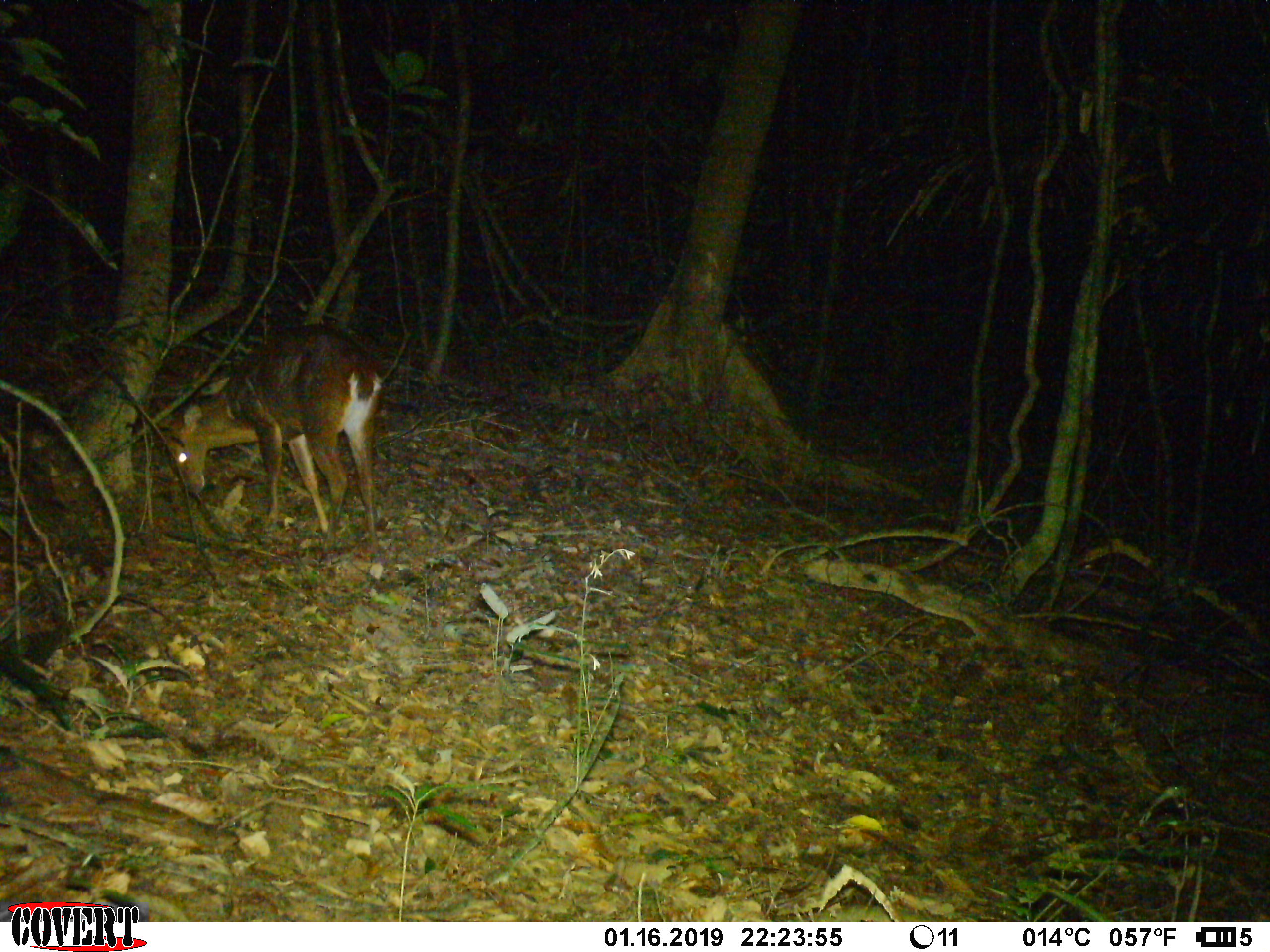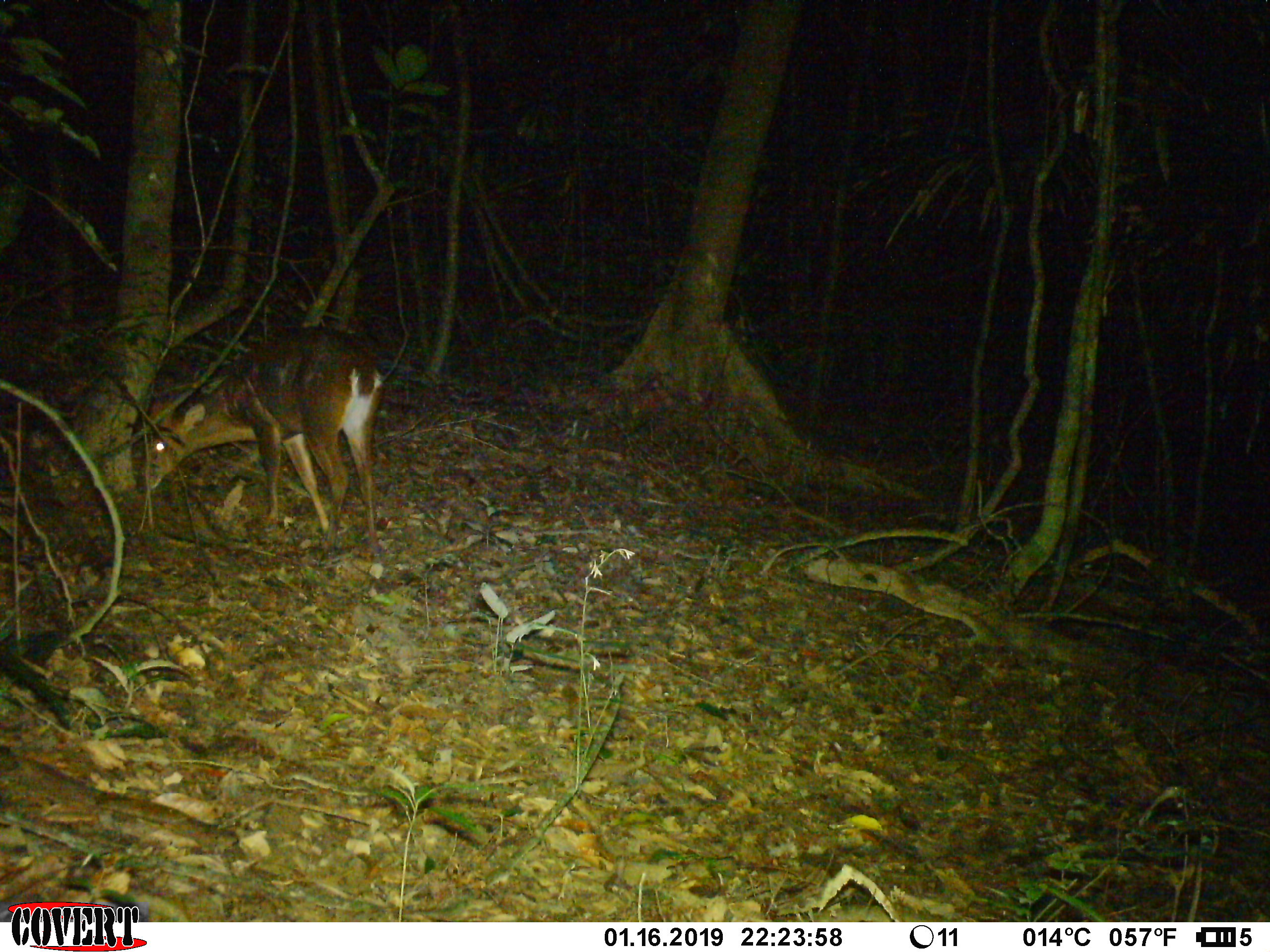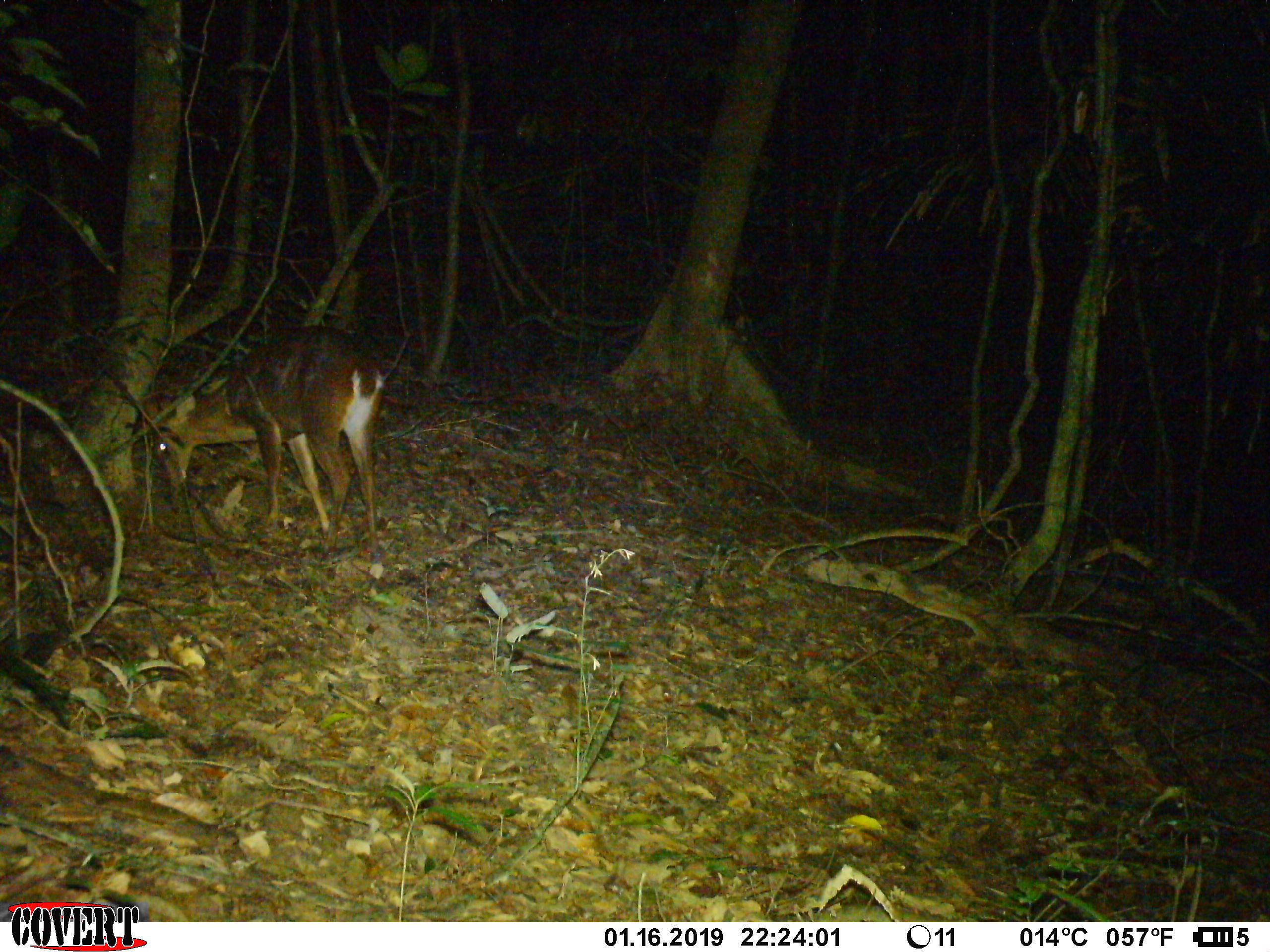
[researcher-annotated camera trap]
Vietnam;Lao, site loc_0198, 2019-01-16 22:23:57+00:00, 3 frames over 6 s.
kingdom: Animalia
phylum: Chordata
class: Mammalia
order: Artiodactyla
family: Cervidae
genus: Muntiacus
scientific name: Muntiacus vuquangensis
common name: large-antlered muntjac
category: large antlered muntjac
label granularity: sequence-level